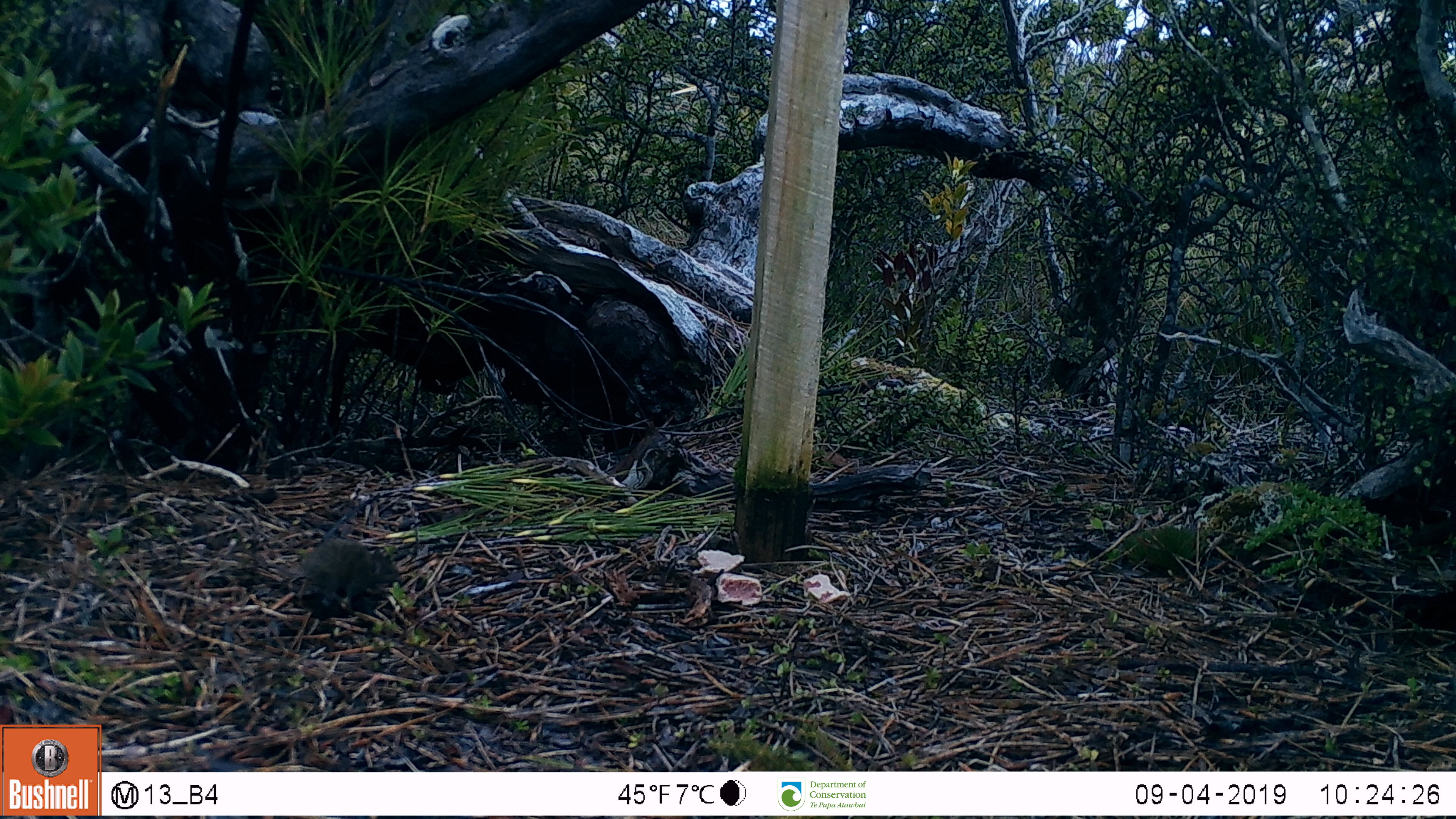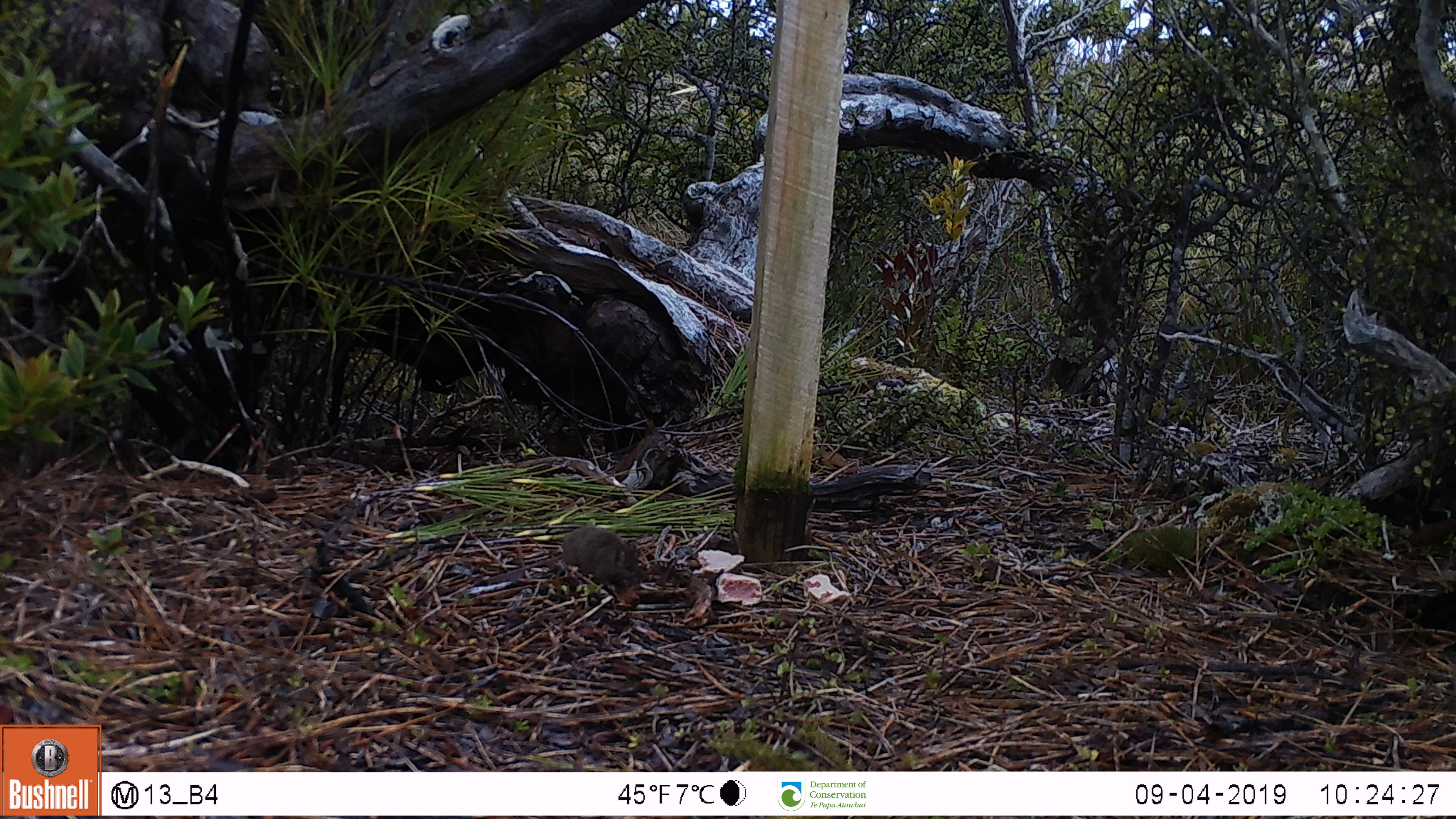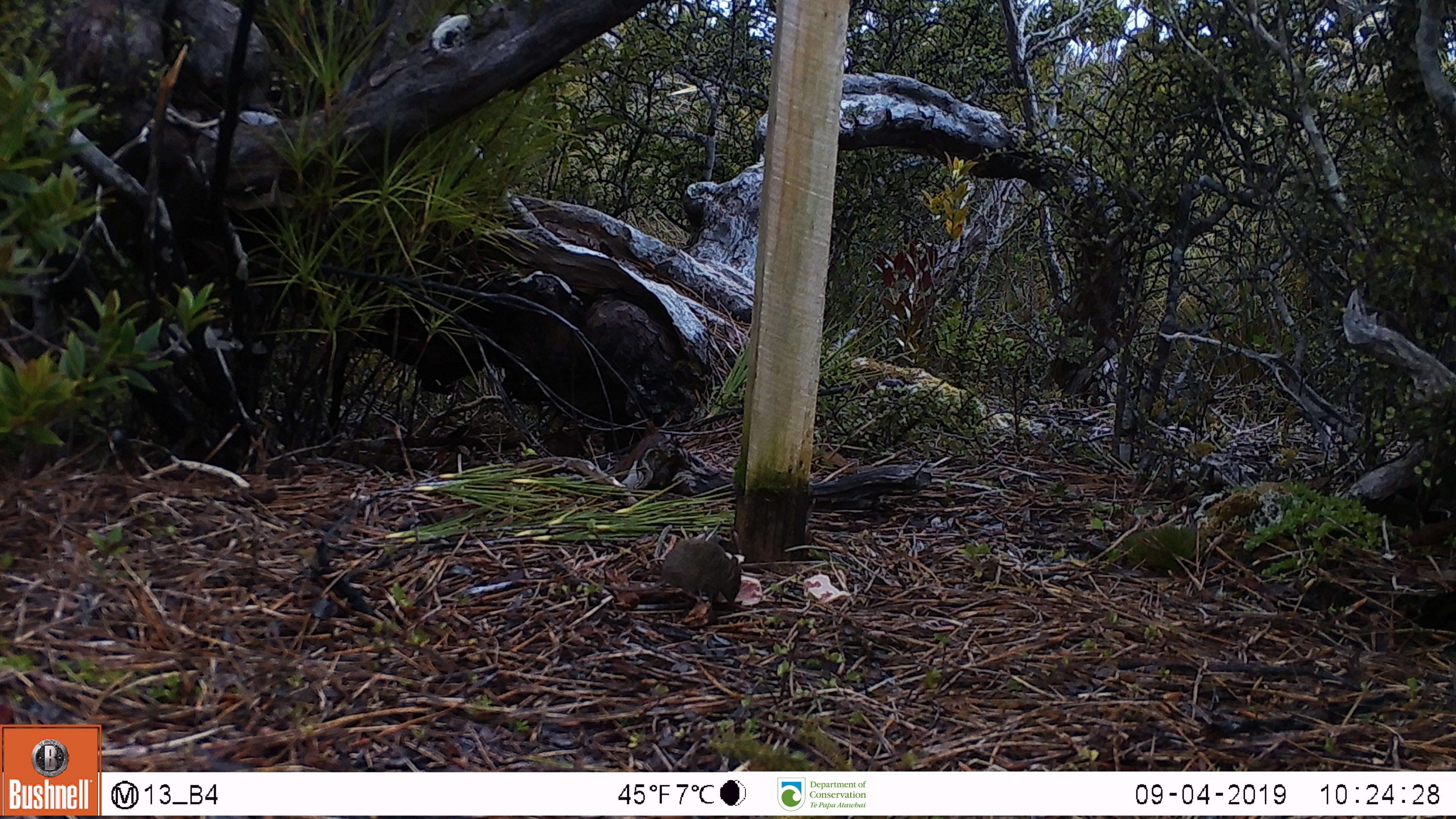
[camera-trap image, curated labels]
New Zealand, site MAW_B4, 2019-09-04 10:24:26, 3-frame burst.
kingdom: Animalia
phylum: Chordata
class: Mammalia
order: Rodentia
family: Muridae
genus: Mus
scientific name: Mus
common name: mouse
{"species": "mouse (Mus)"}